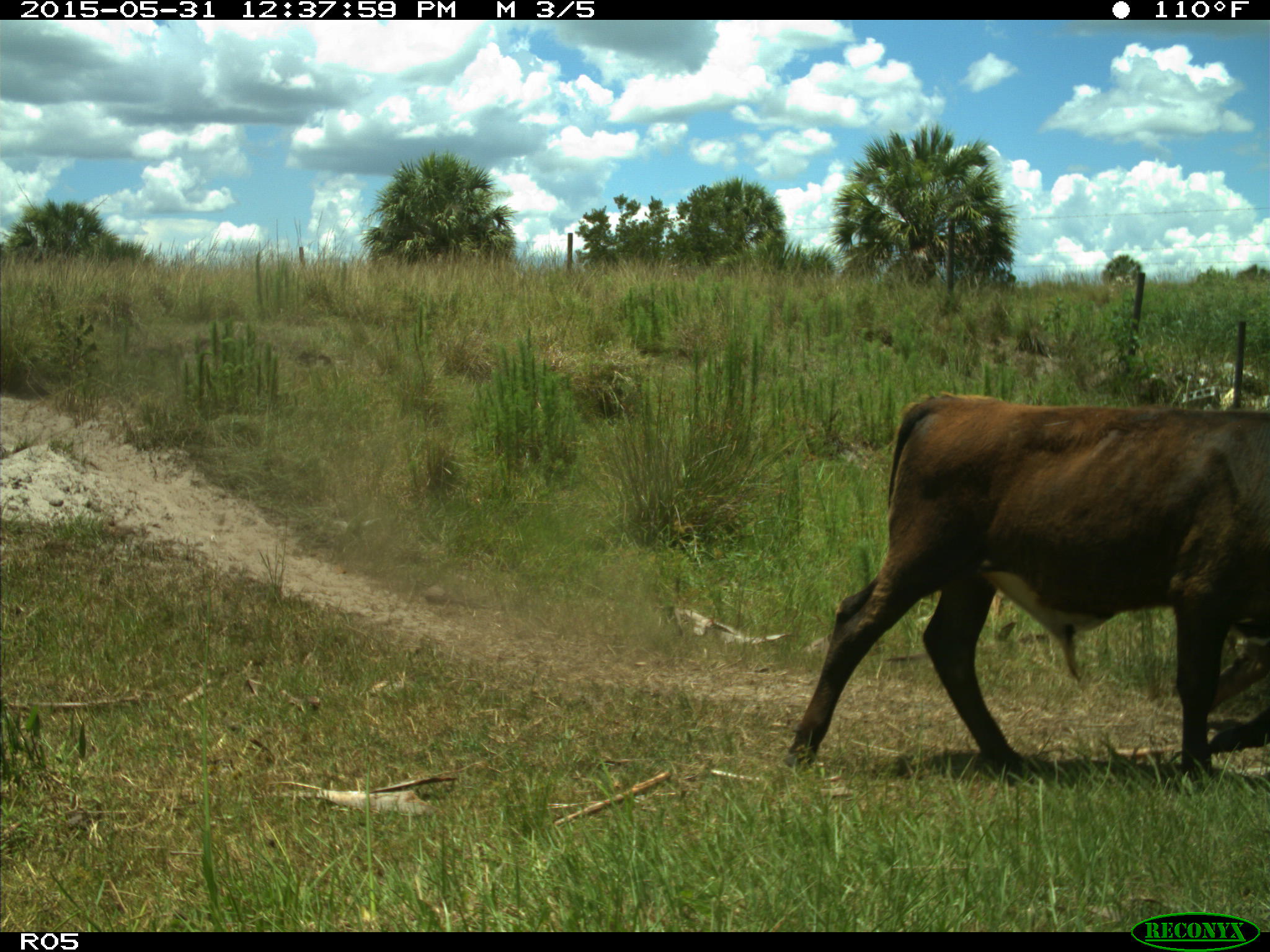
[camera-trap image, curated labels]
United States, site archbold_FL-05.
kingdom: Animalia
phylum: Chordata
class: Mammalia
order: Artiodactyla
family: Bovidae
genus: Bos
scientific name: Bos taurus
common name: domestic cow